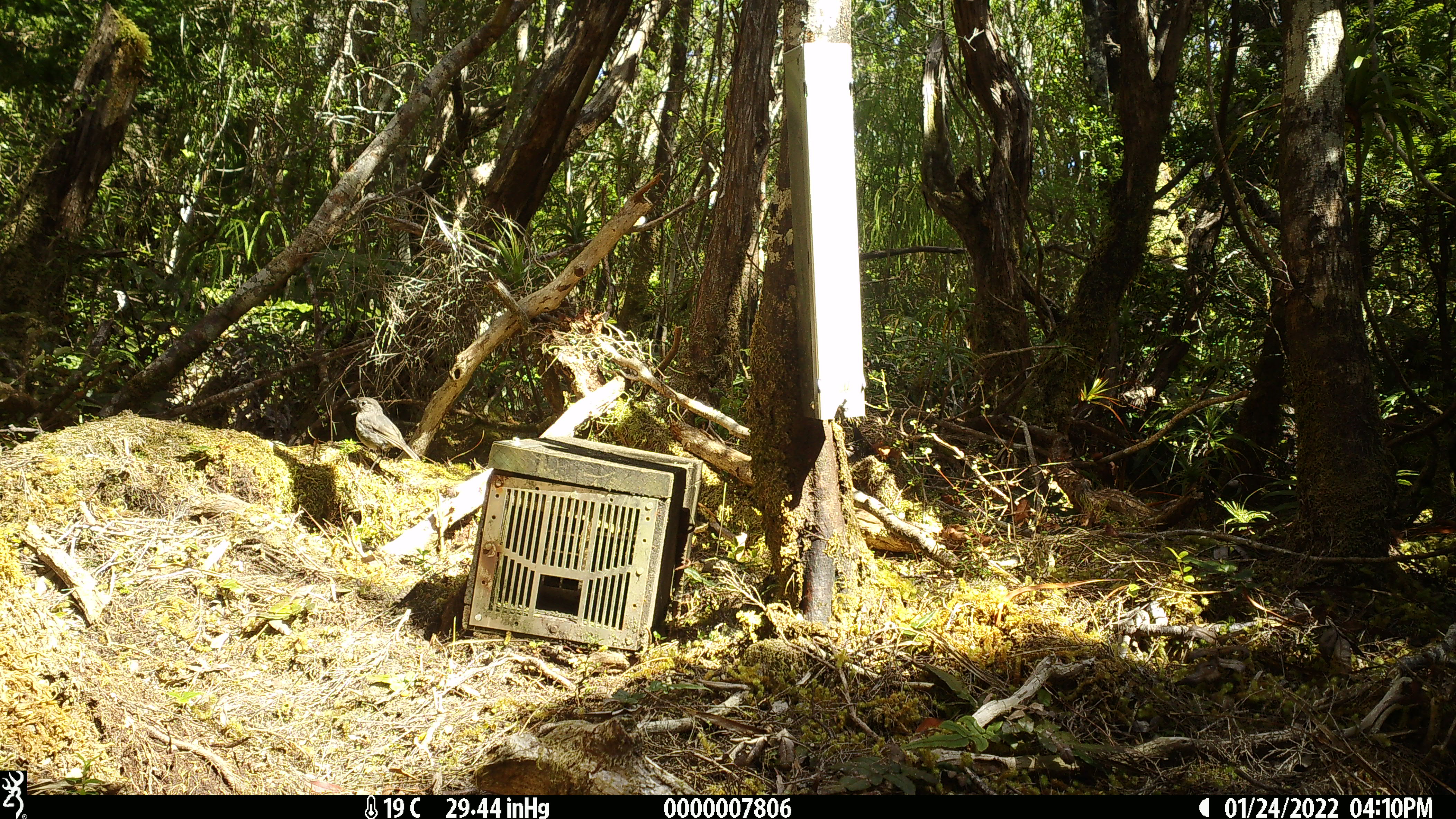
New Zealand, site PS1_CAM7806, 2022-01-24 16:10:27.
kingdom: Animalia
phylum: Chordata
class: Aves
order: Passeriformes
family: Petroicidae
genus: Petroica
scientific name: Petroica australis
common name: new zealand robin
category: robin